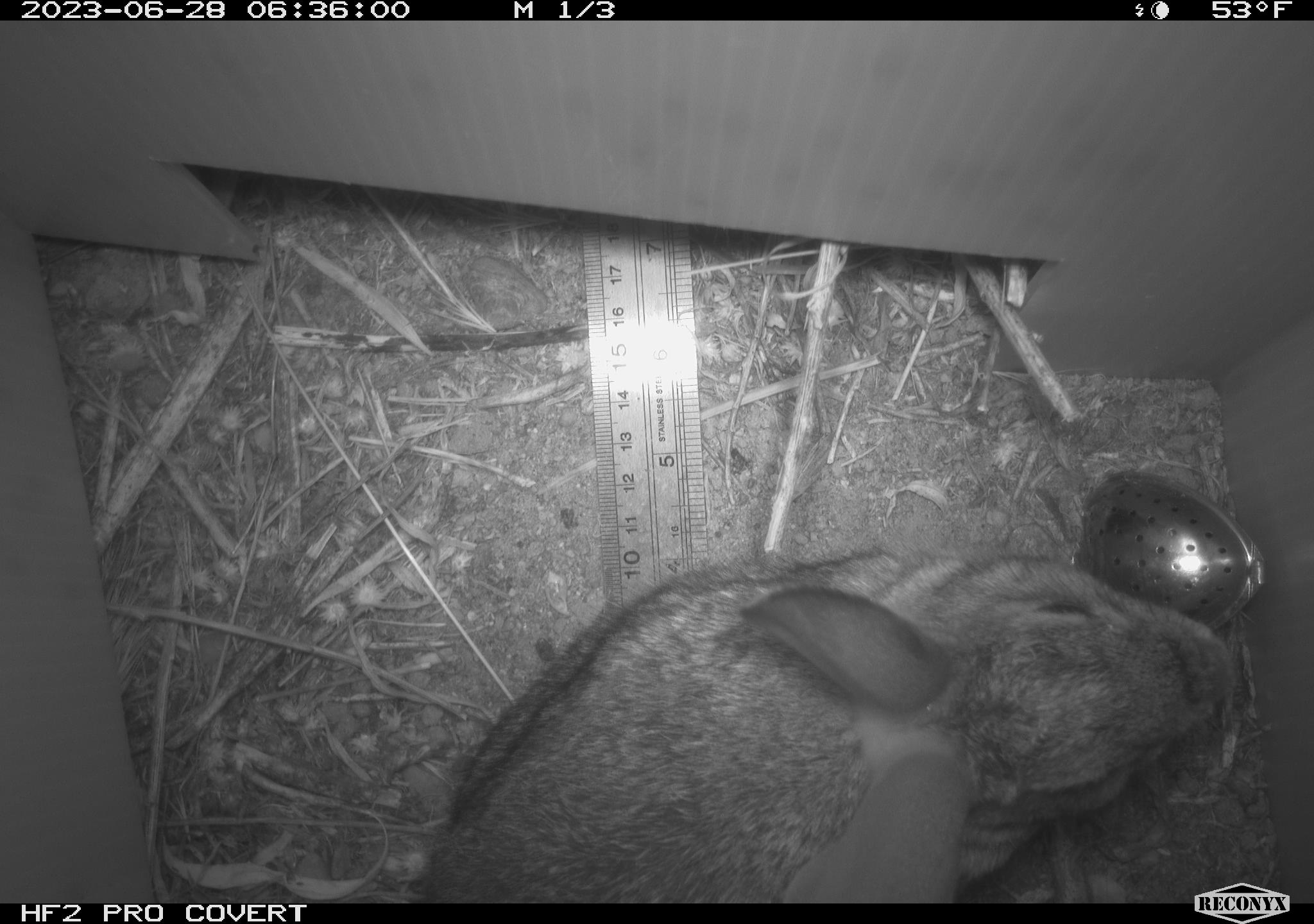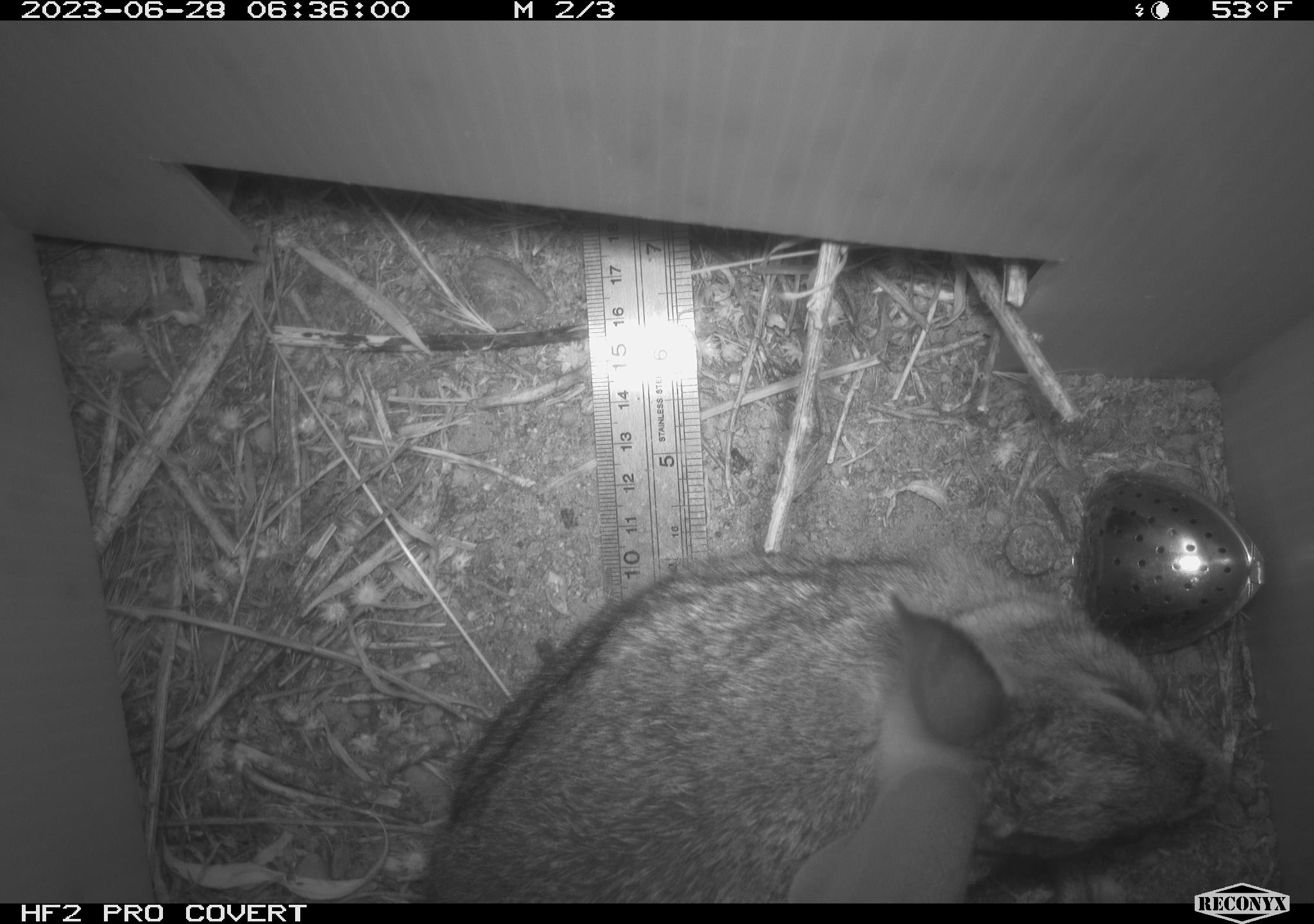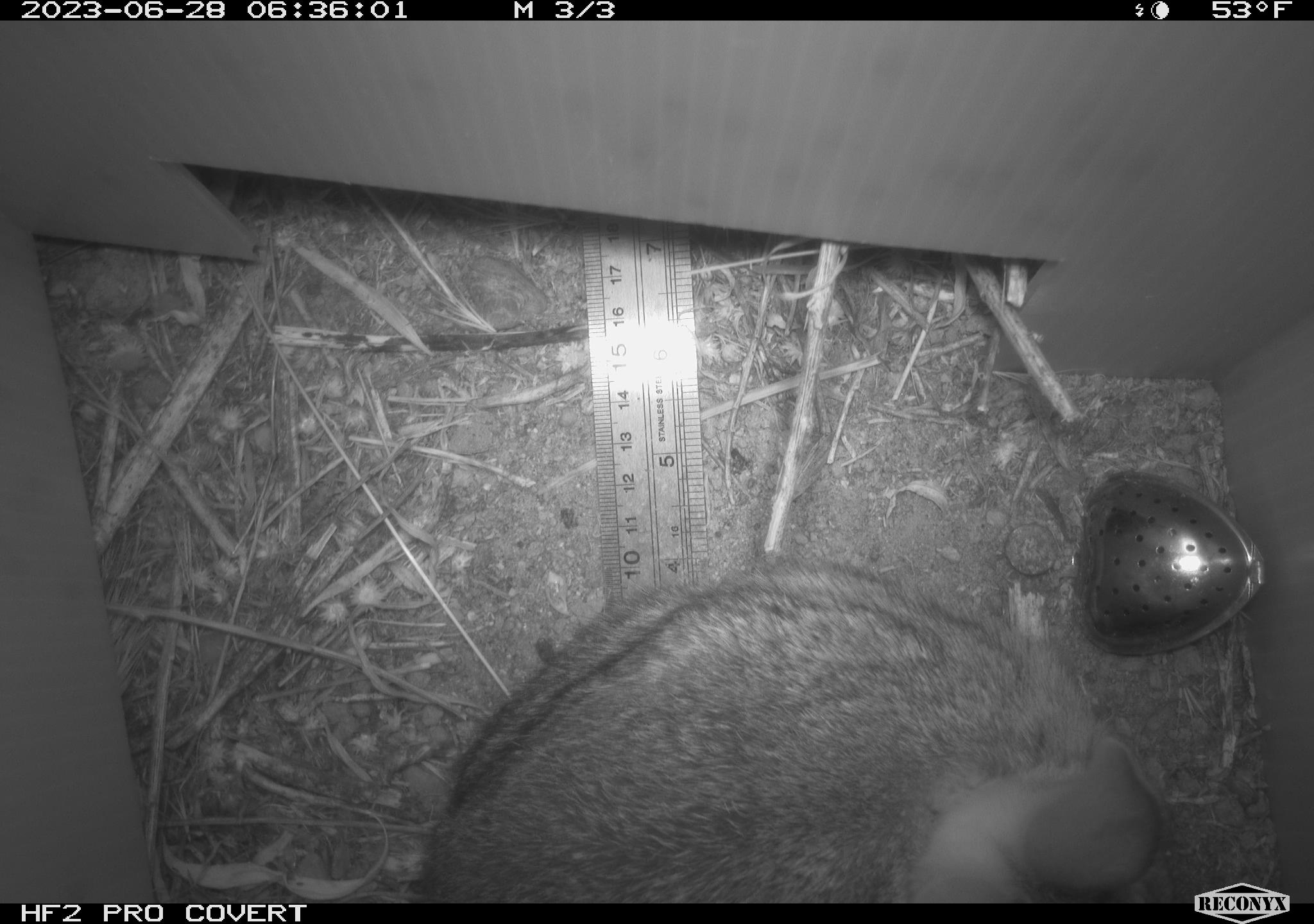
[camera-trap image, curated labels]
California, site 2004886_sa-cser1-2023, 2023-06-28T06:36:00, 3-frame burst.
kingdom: Animalia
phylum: Chordata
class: Mammalia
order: Lagomorpha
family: Leporidae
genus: Sylvilagus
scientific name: Sylvilagus bachmani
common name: brush rabbit